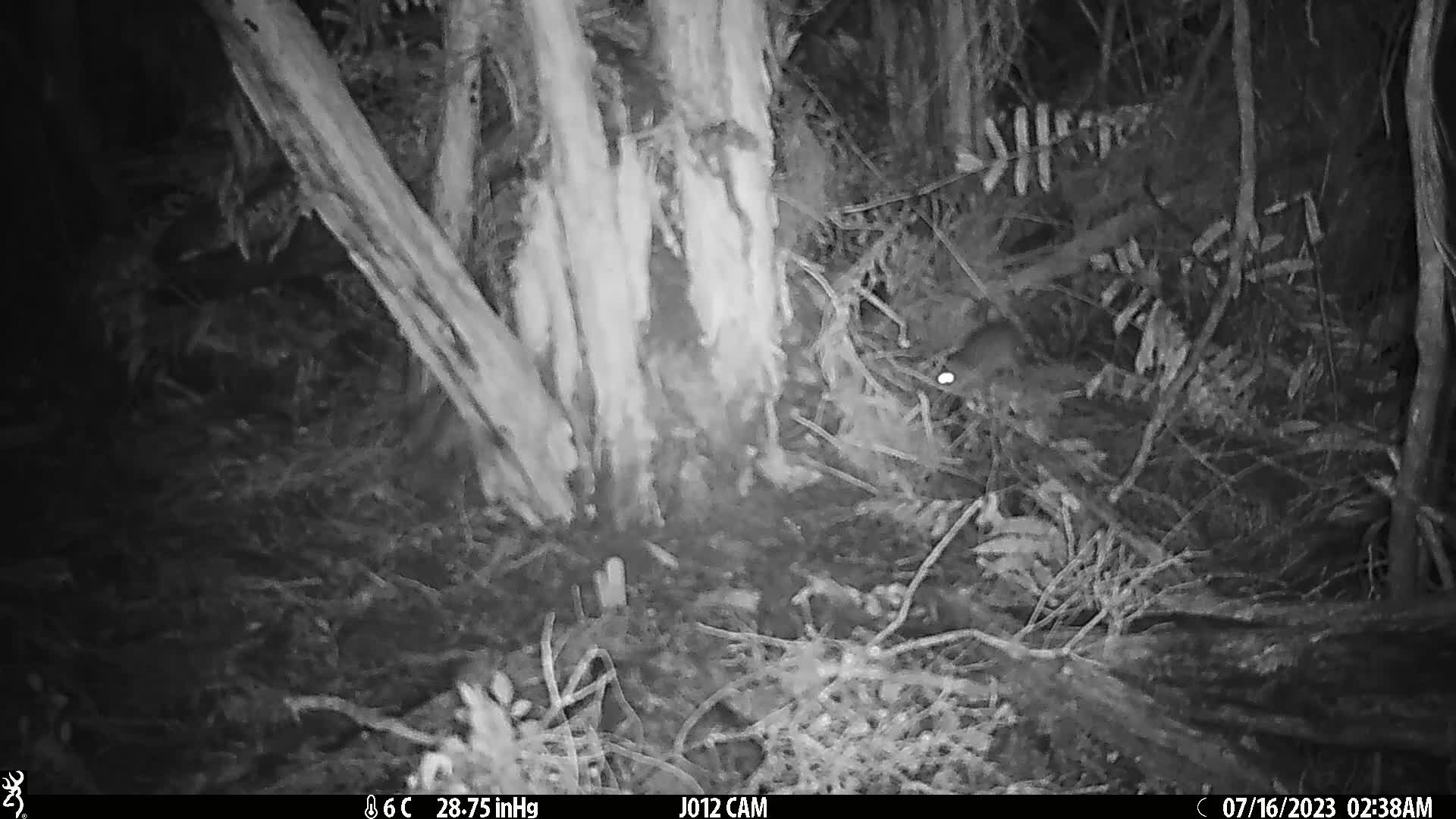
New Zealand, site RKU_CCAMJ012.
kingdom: Animalia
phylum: Chordata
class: Mammalia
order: Rodentia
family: Muridae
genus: Rattus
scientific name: Rattus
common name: rat